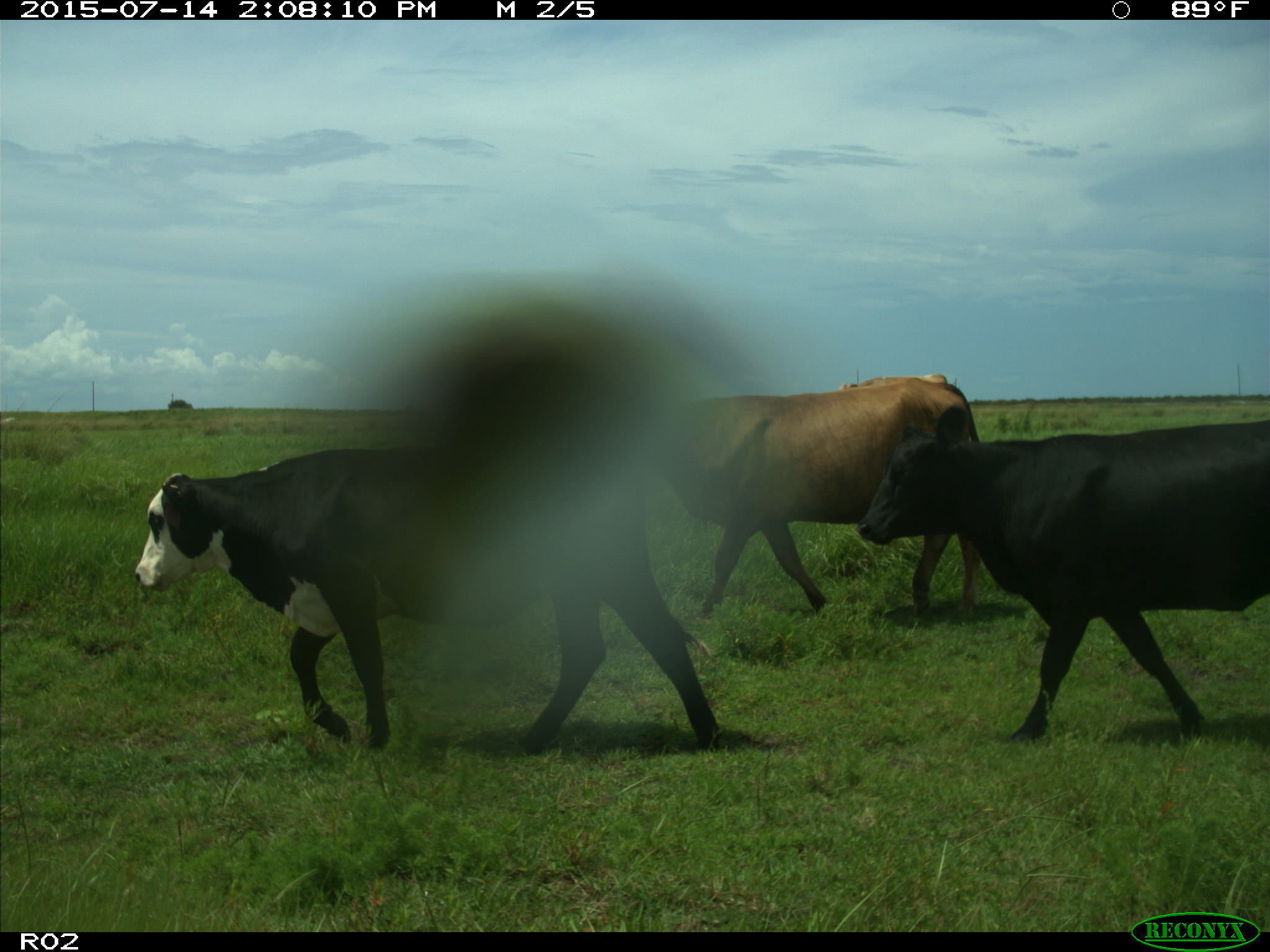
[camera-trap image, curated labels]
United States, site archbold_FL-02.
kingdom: Animalia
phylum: Chordata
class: Mammalia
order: Artiodactyla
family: Bovidae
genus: Bos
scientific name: Bos taurus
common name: domestic cow